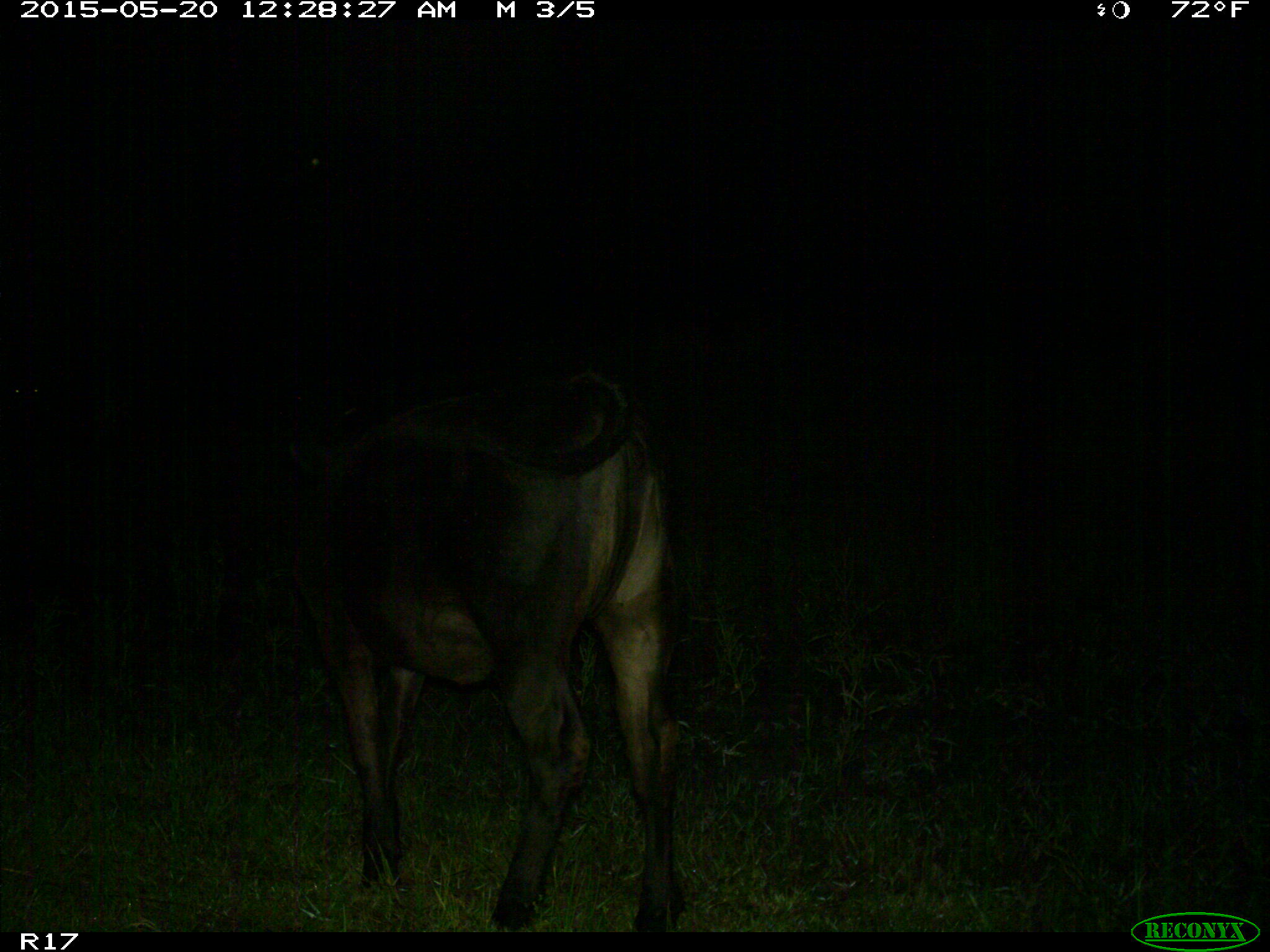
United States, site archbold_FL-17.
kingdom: Animalia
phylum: Chordata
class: Mammalia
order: Artiodactyla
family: Bovidae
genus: Bos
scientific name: Bos taurus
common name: domestic cow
Bos taurus (domestic cow).